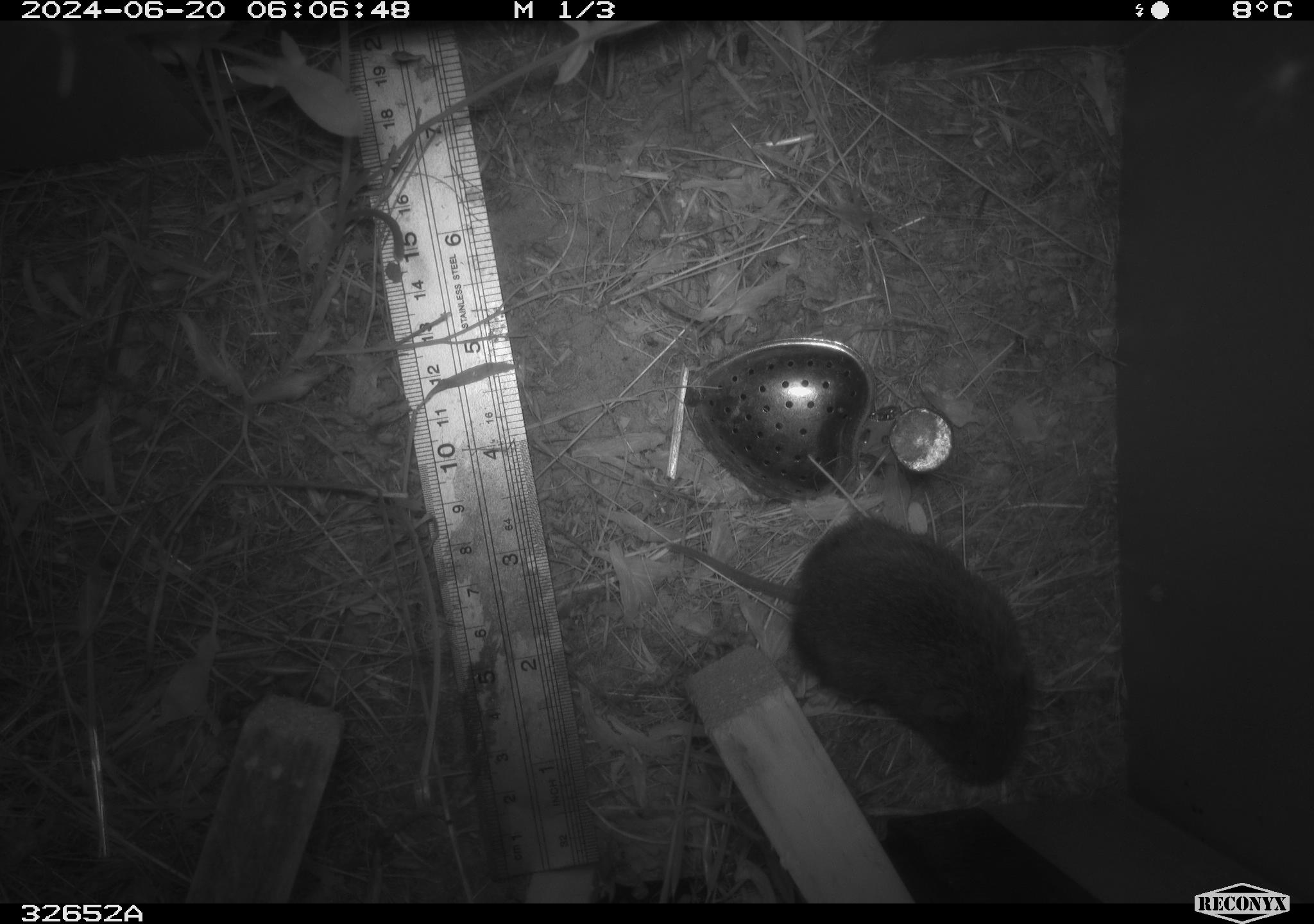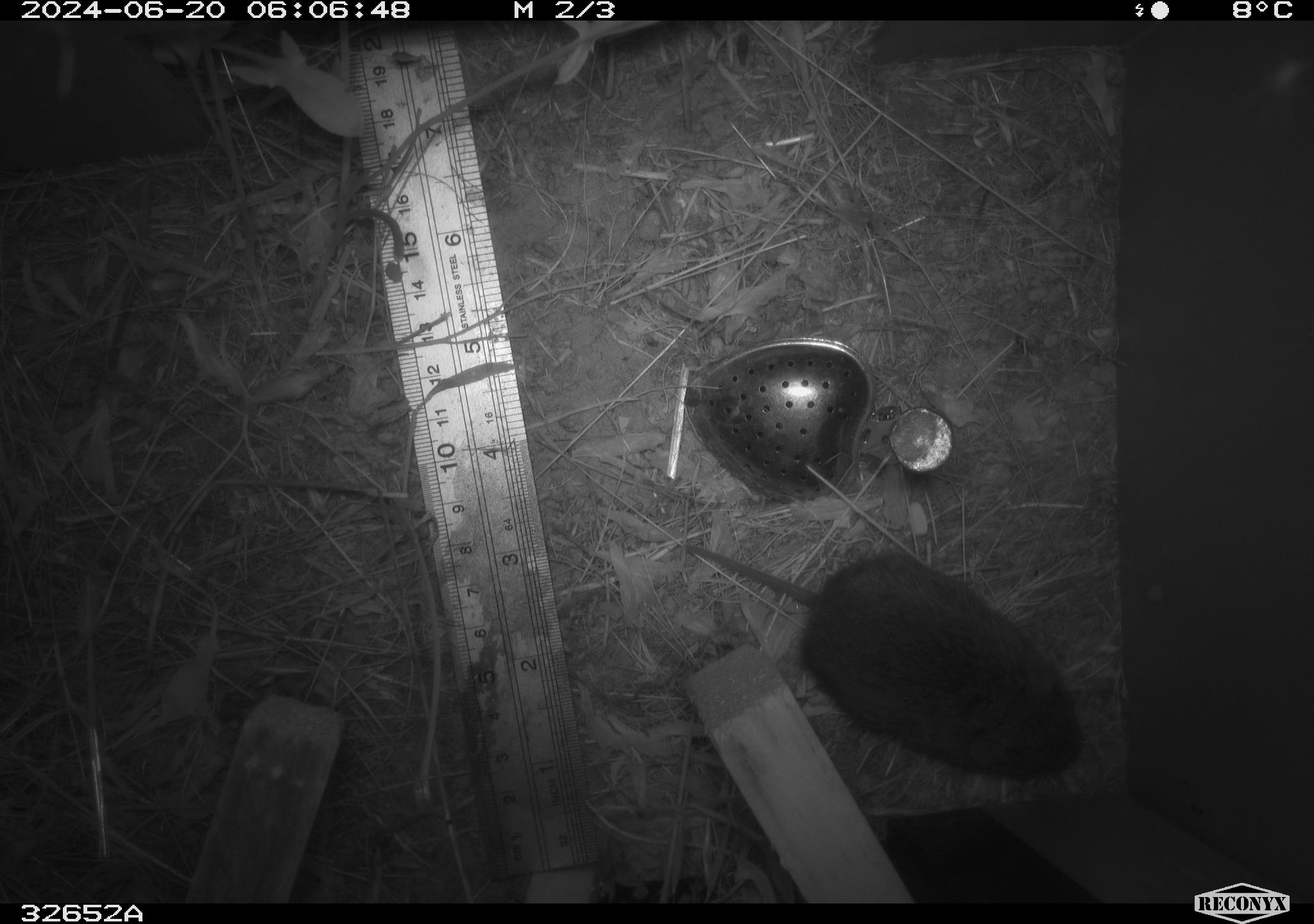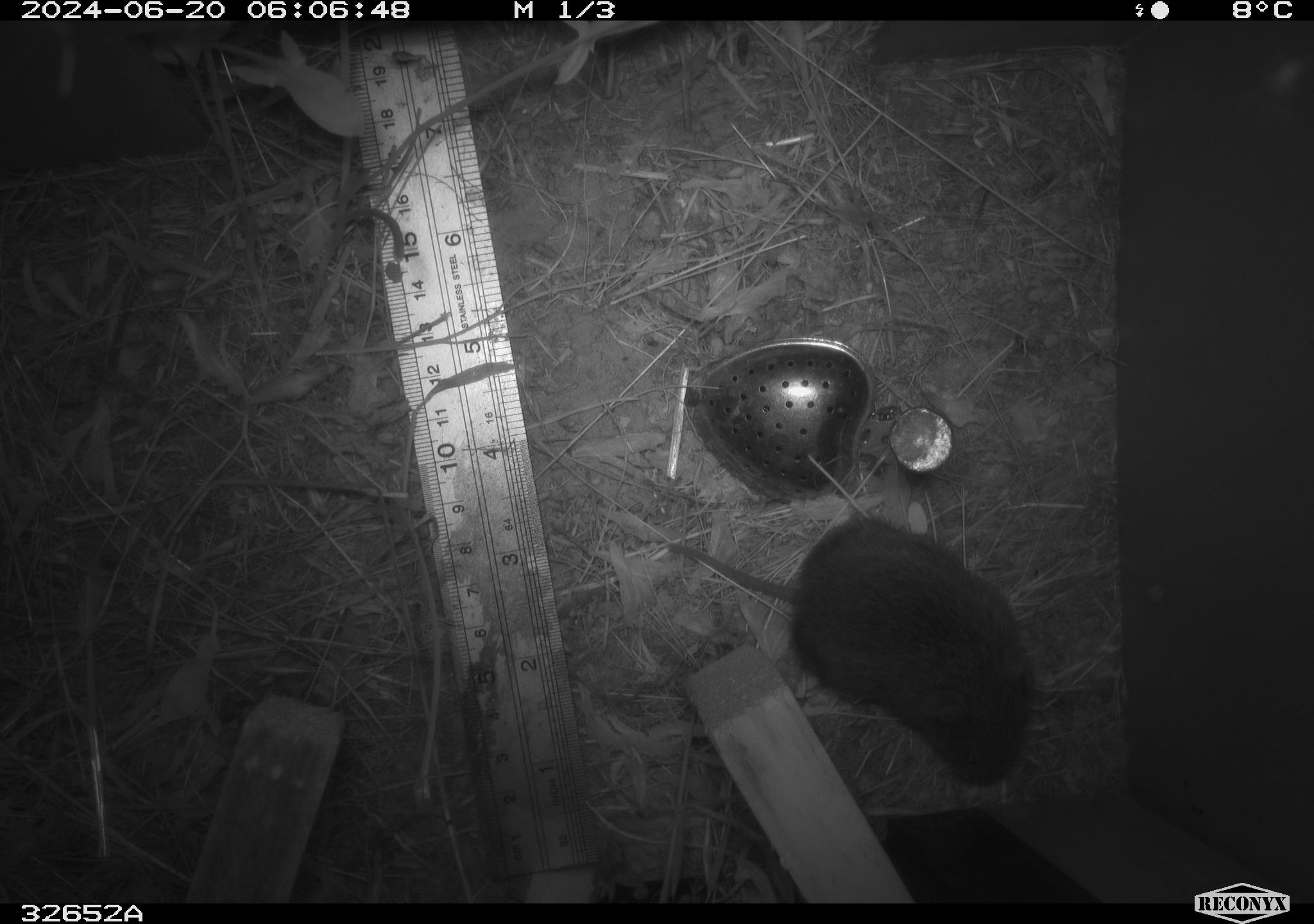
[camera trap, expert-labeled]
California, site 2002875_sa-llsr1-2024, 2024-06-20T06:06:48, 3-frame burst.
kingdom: Animalia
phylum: Chordata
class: Mammalia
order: Rodentia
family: Cricetidae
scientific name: Arvicolinae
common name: voles, lemmings, and muskrats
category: arvicolinae subfamily